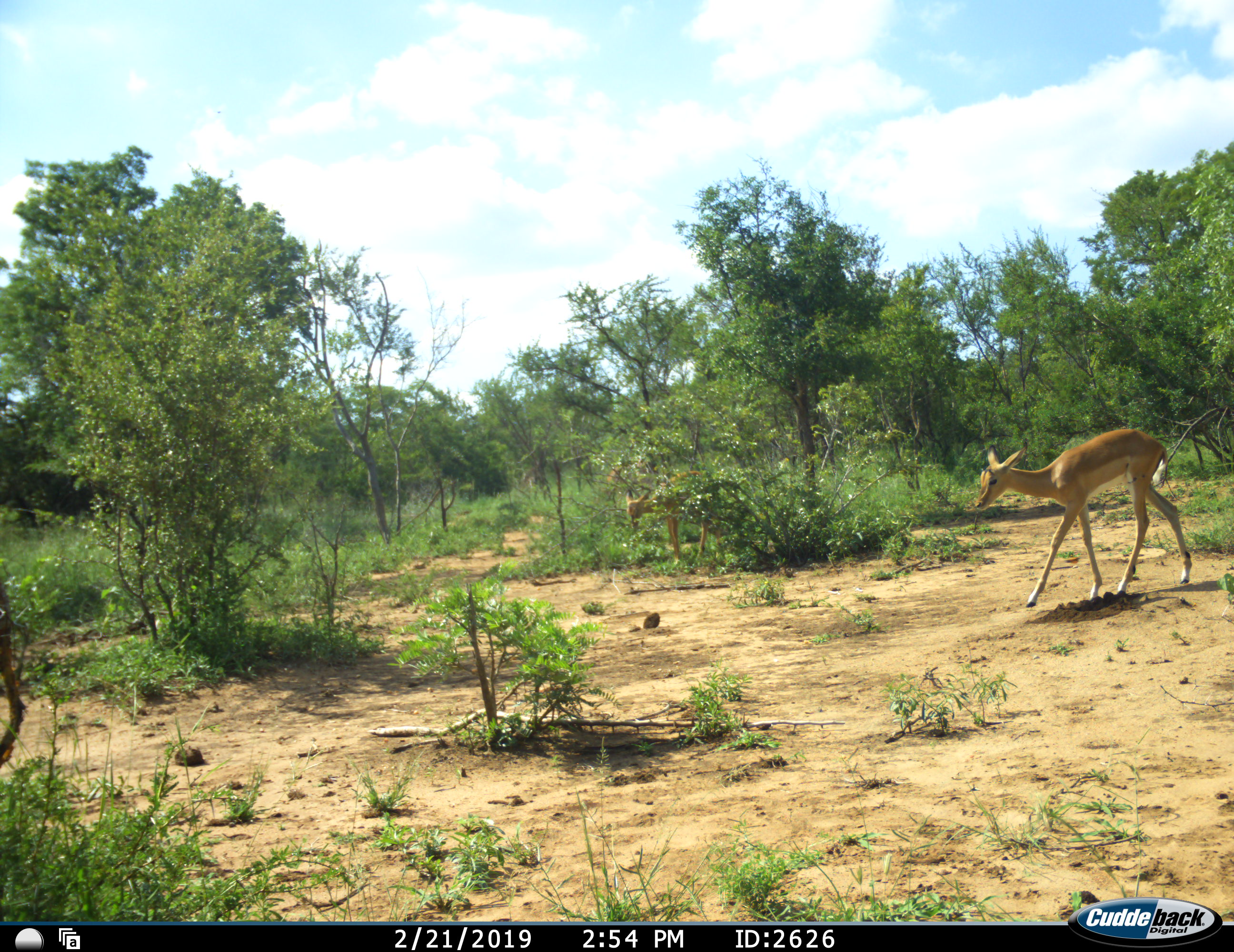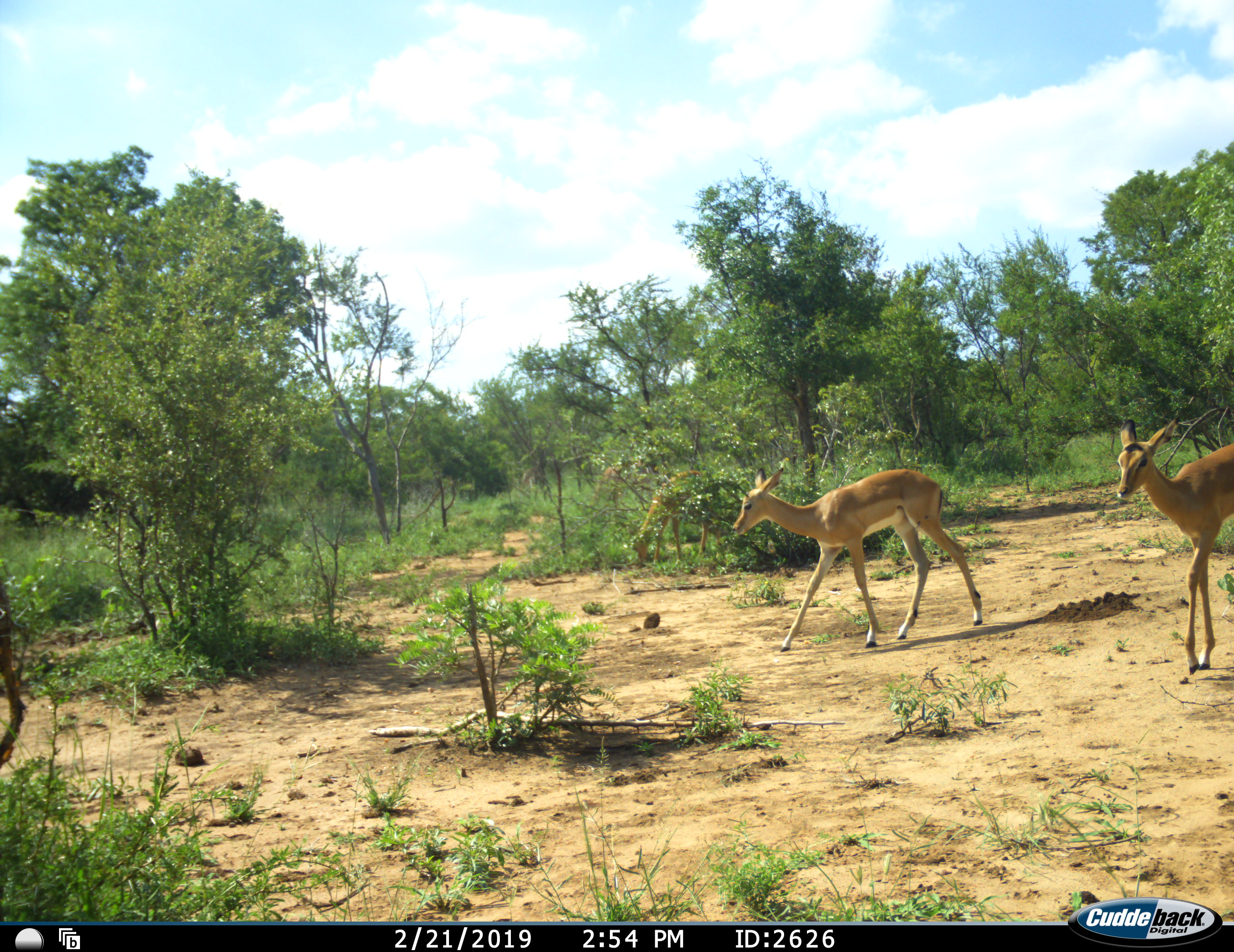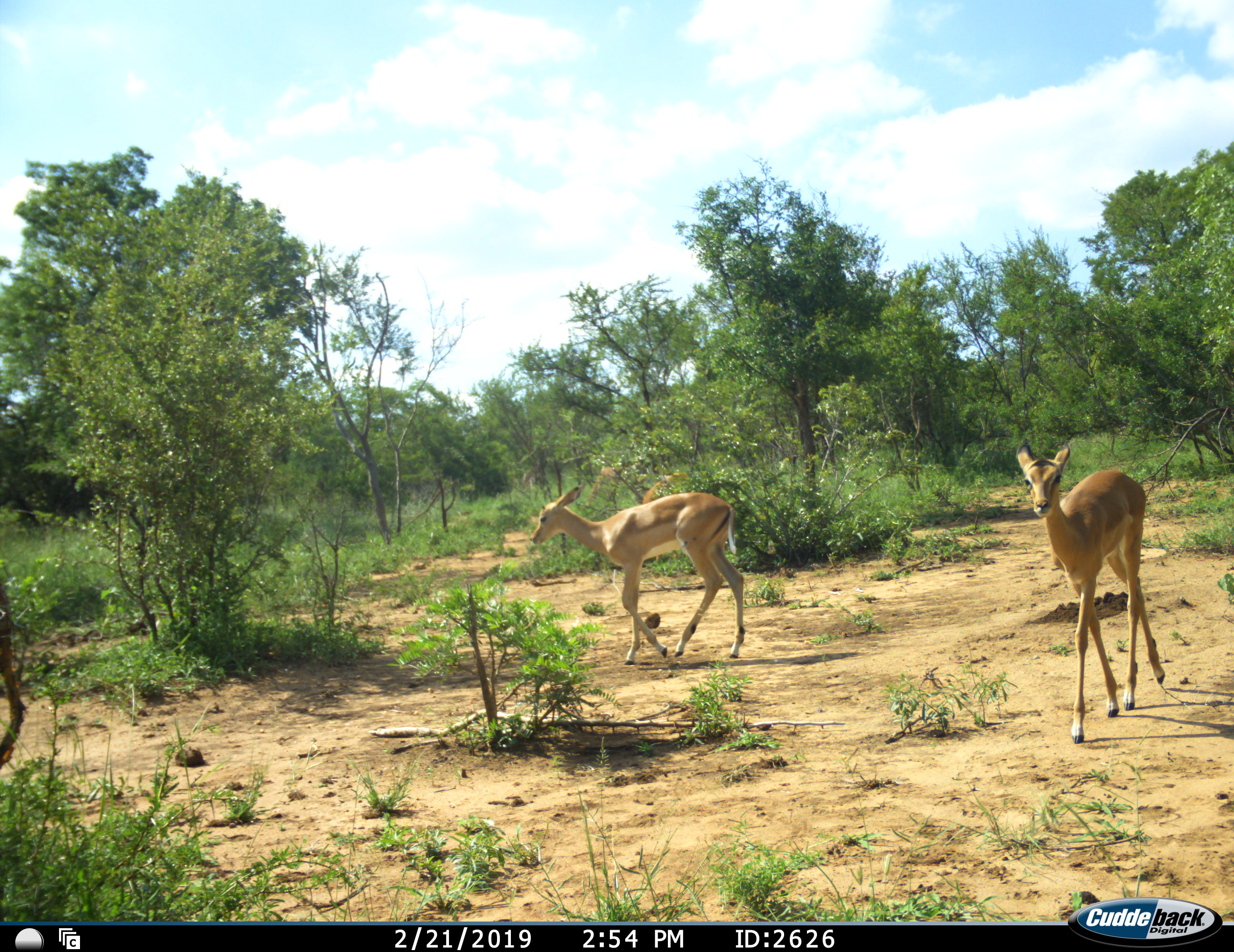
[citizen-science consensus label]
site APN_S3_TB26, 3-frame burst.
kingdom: Animalia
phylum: Chordata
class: Mammalia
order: Artiodactyla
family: Bovidae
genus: Aepyceros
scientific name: Aepyceros melampus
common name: impala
Impala (Aepyceros melampus), count 3. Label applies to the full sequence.